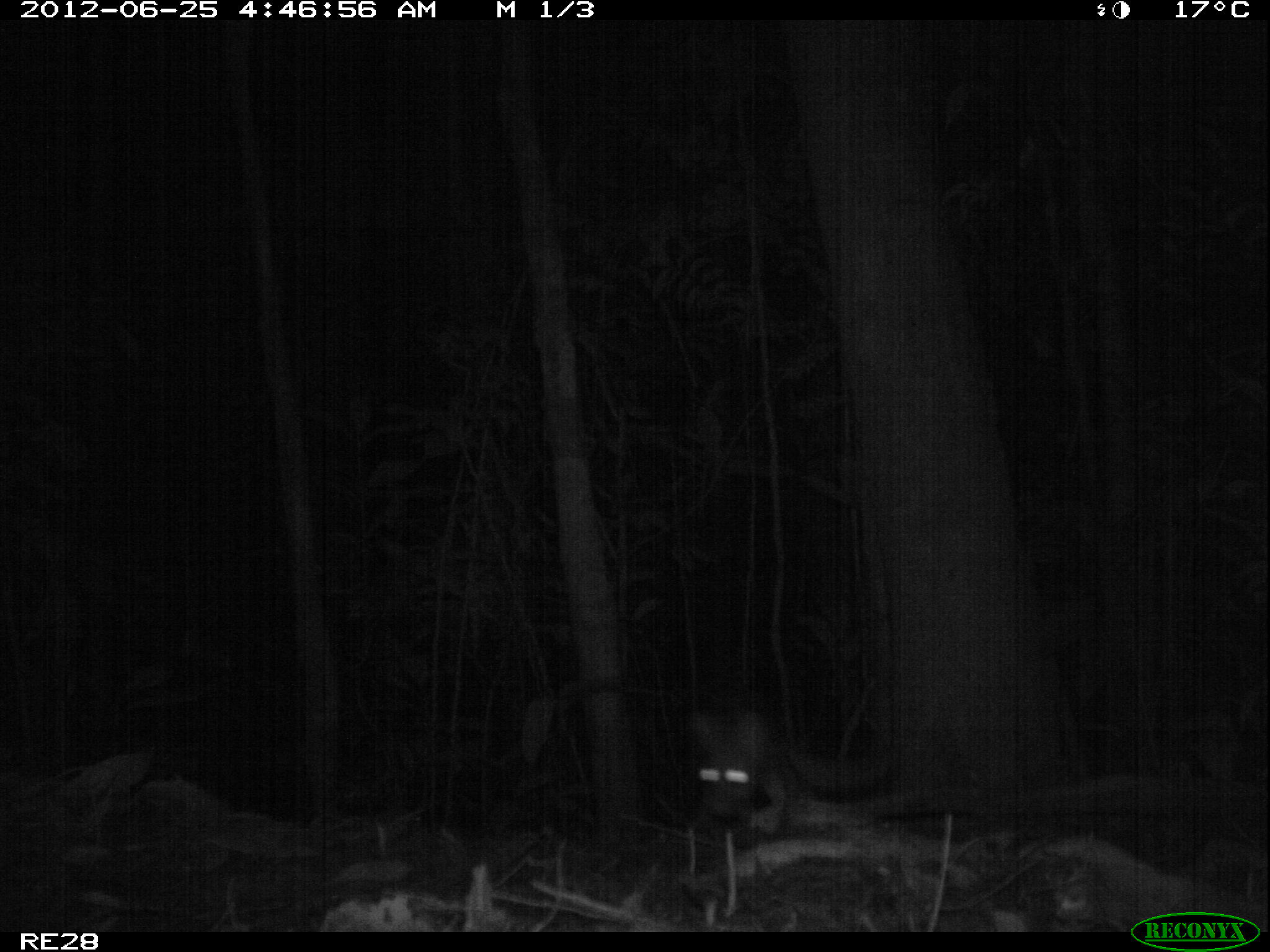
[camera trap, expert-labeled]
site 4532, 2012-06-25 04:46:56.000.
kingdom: Animalia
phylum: Chordata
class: Mammalia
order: Carnivora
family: Eupleridae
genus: Fossa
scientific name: Fossa fossana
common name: fanaloka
Fossa fossana (fanaloka), count 1.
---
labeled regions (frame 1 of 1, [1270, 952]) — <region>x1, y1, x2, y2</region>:
fossa fossana: <region>689, 704, 800, 831</region>